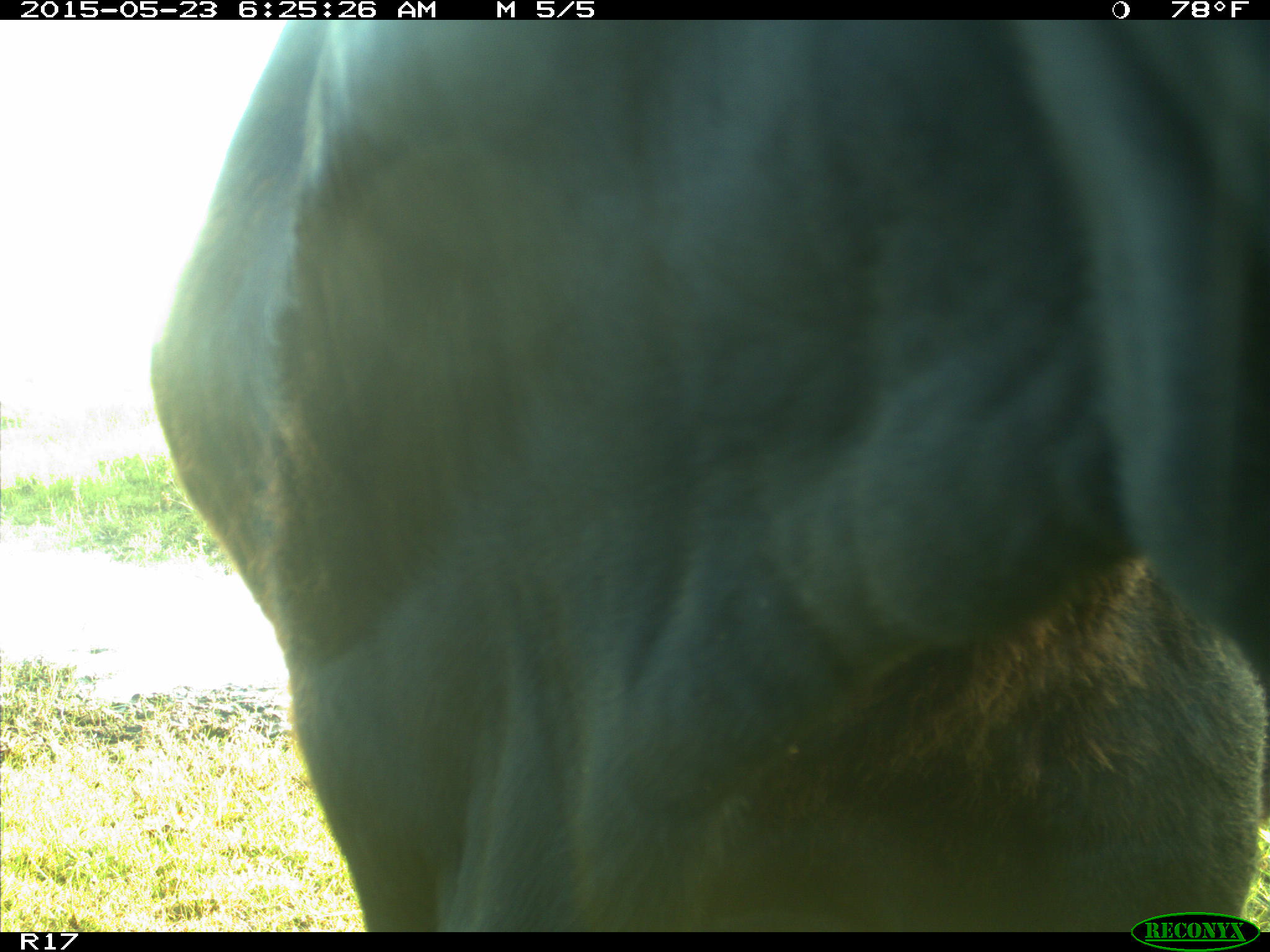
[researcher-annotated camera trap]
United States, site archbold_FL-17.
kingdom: Animalia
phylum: Chordata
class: Mammalia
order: Artiodactyla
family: Bovidae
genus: Bos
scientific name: Bos taurus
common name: domestic cow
Bos taurus (domestic cow).